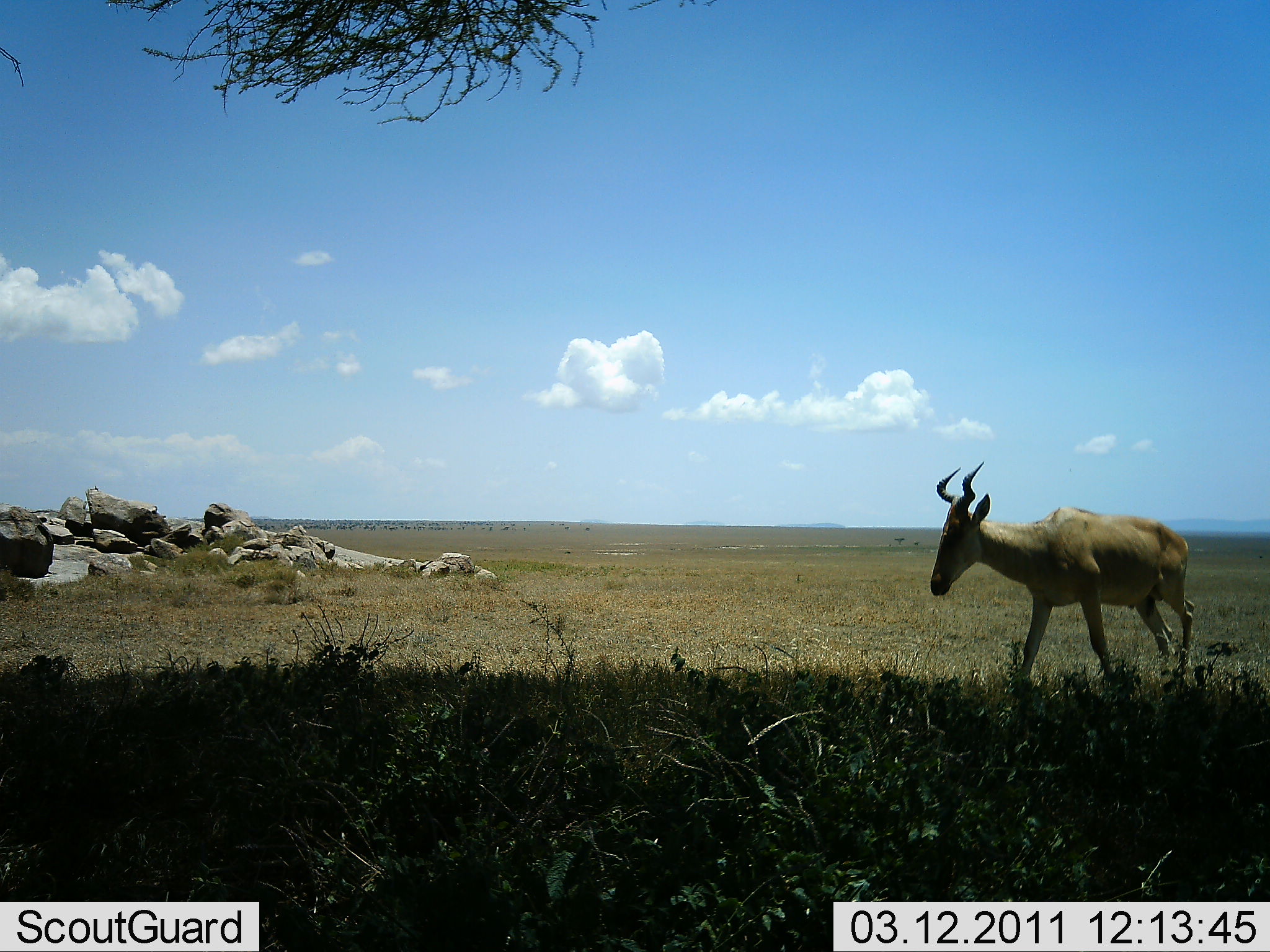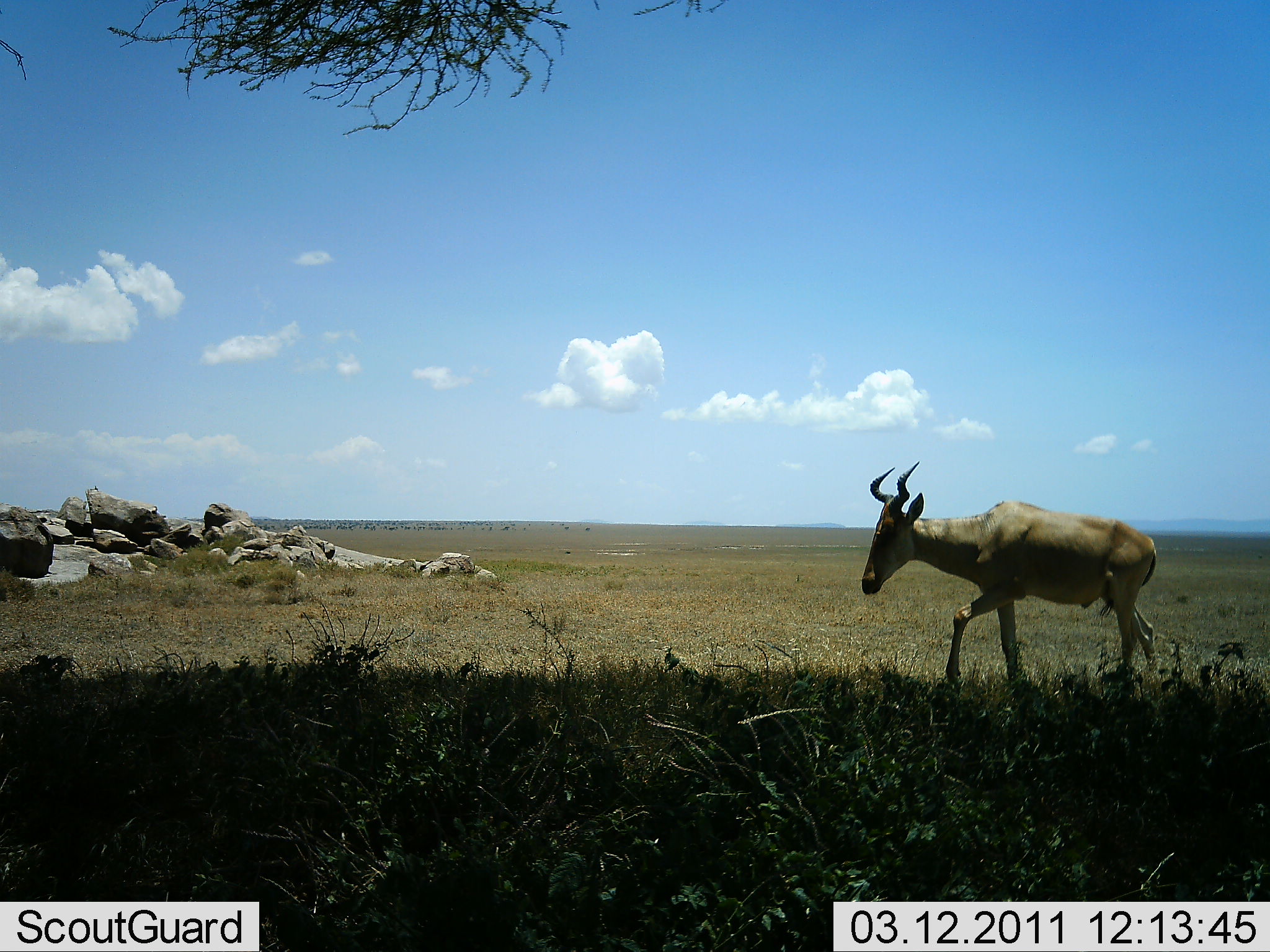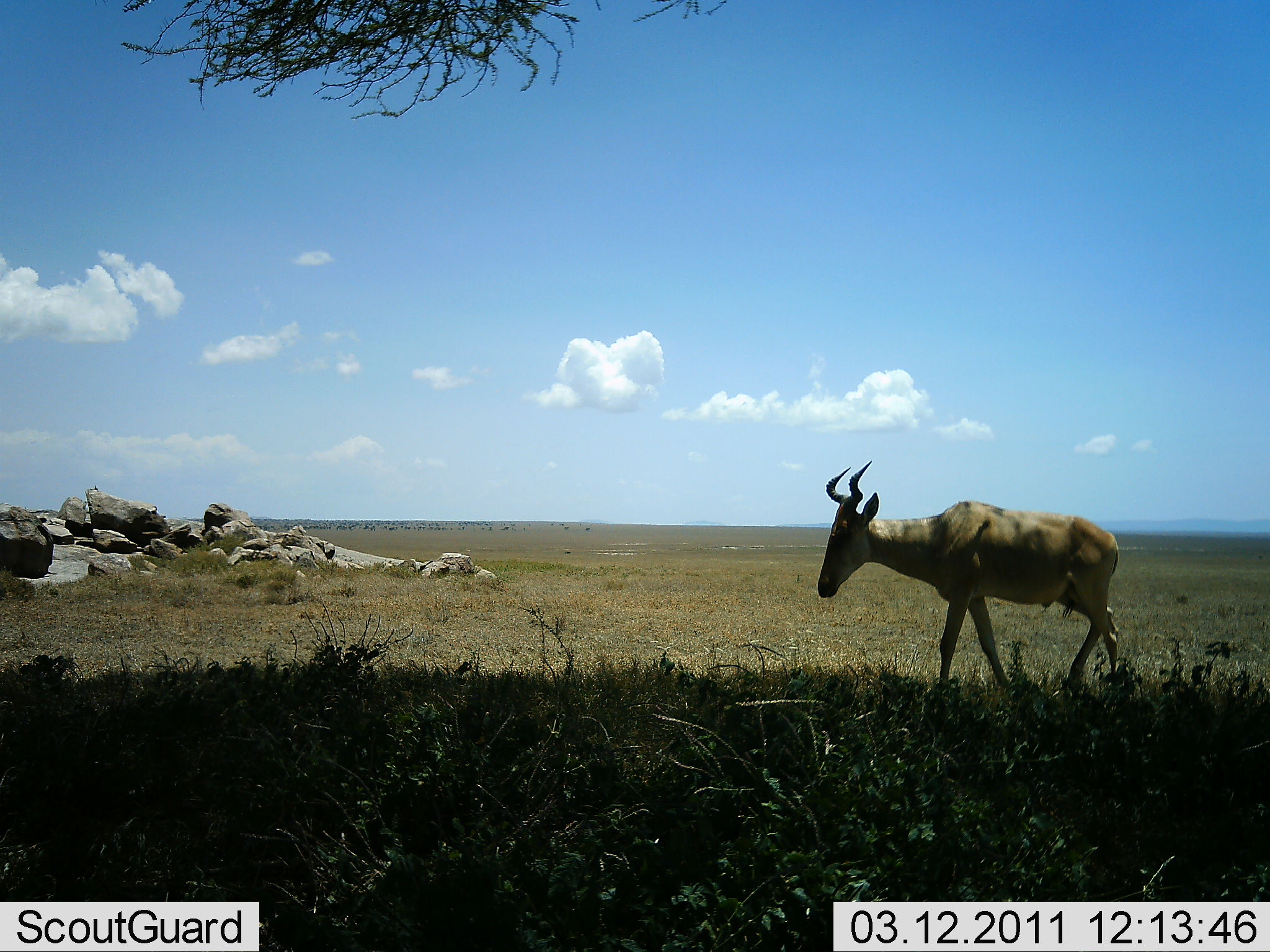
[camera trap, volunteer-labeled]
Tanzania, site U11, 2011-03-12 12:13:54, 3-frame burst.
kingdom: Animalia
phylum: Chordata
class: Mammalia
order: Artiodactyla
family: Bovidae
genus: Alcelaphus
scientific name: Alcelaphus buselaphus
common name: hartebeest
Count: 1.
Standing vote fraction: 9%.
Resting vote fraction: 0%.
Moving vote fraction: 100%.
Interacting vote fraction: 0%.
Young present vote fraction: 0%.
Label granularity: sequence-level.